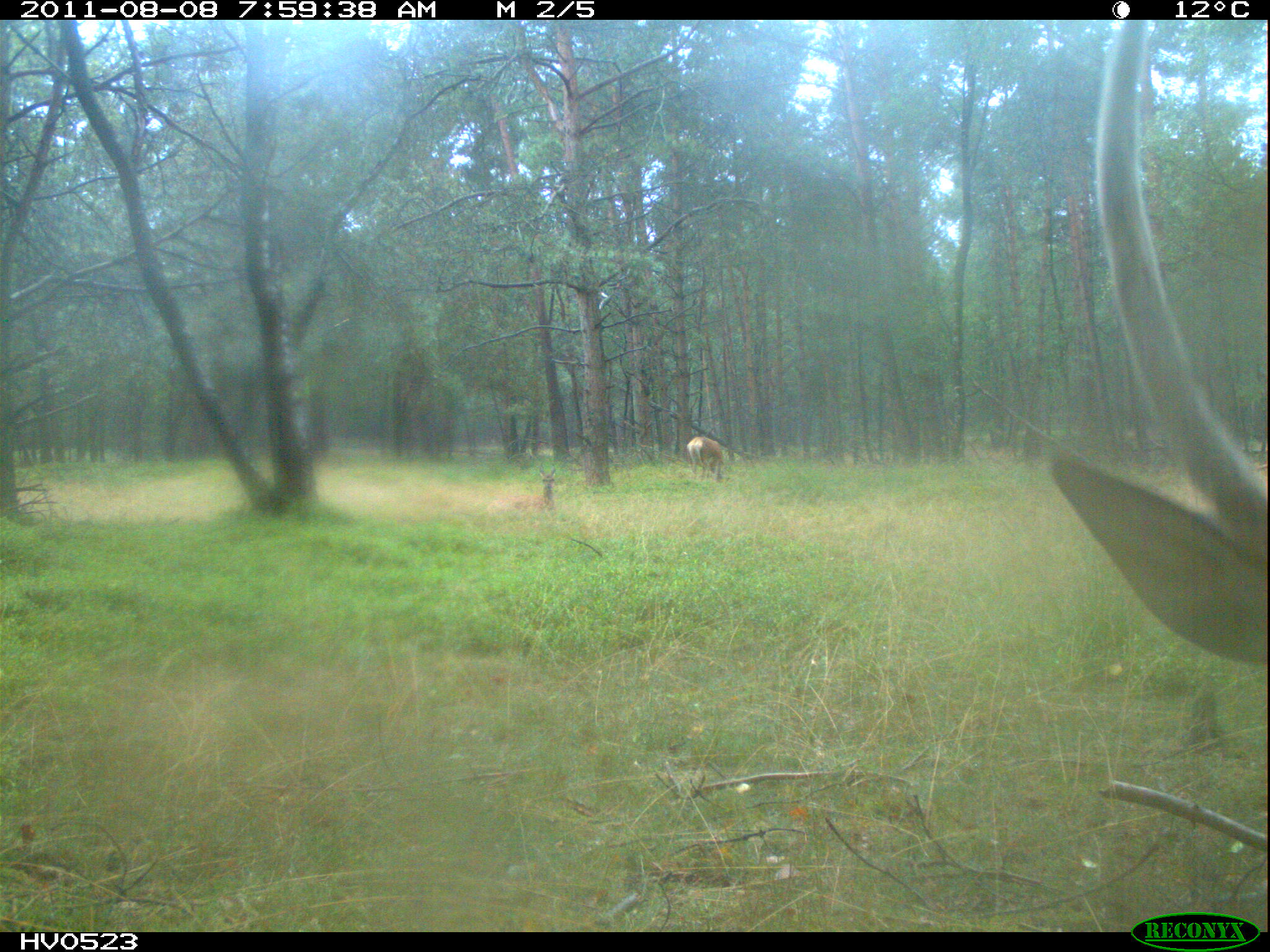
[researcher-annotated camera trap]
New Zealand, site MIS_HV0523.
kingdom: Animalia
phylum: Chordata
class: Mammalia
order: Artiodactyla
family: Cervidae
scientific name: Cervidae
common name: deer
Deer (Cervidae).